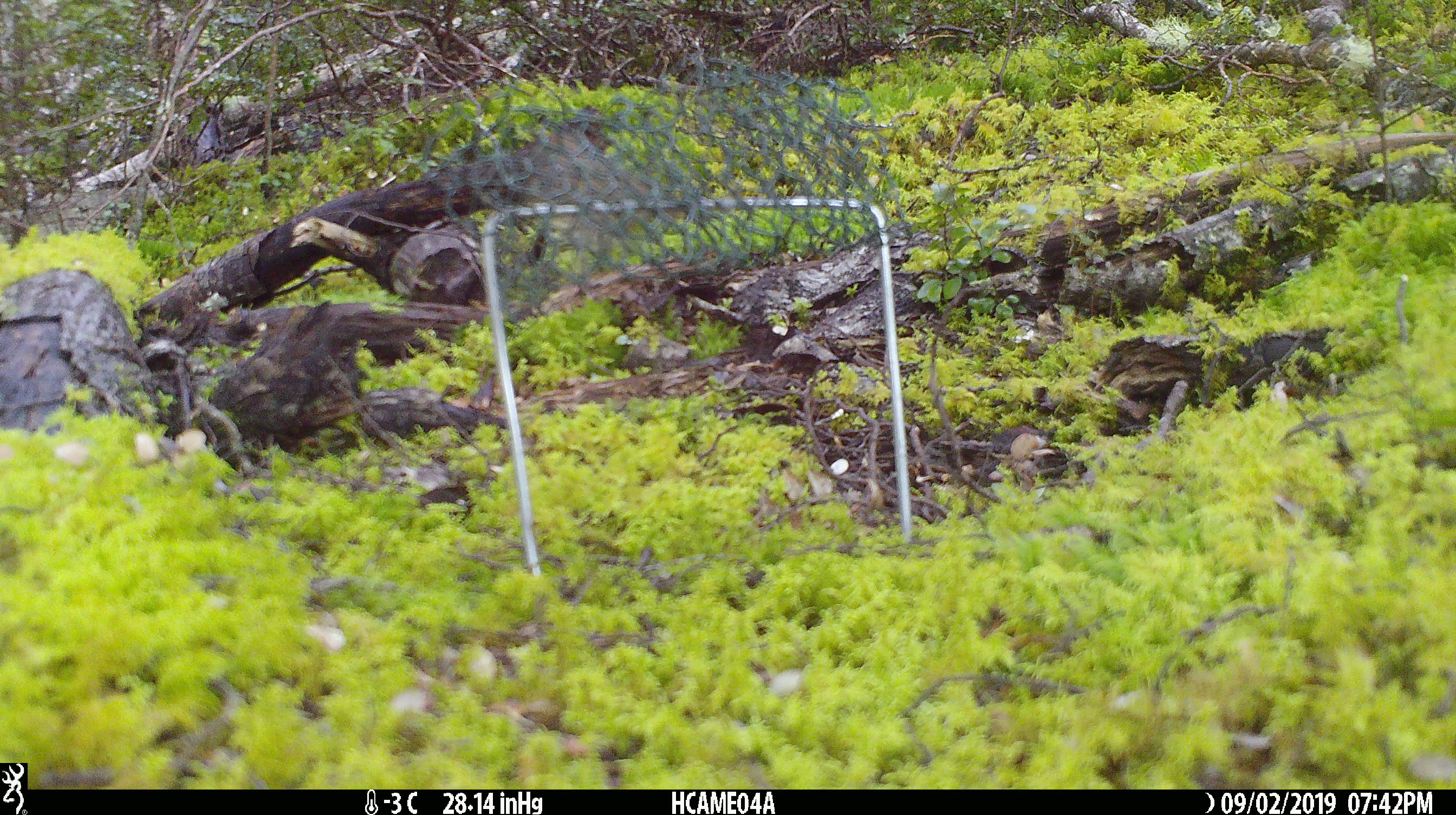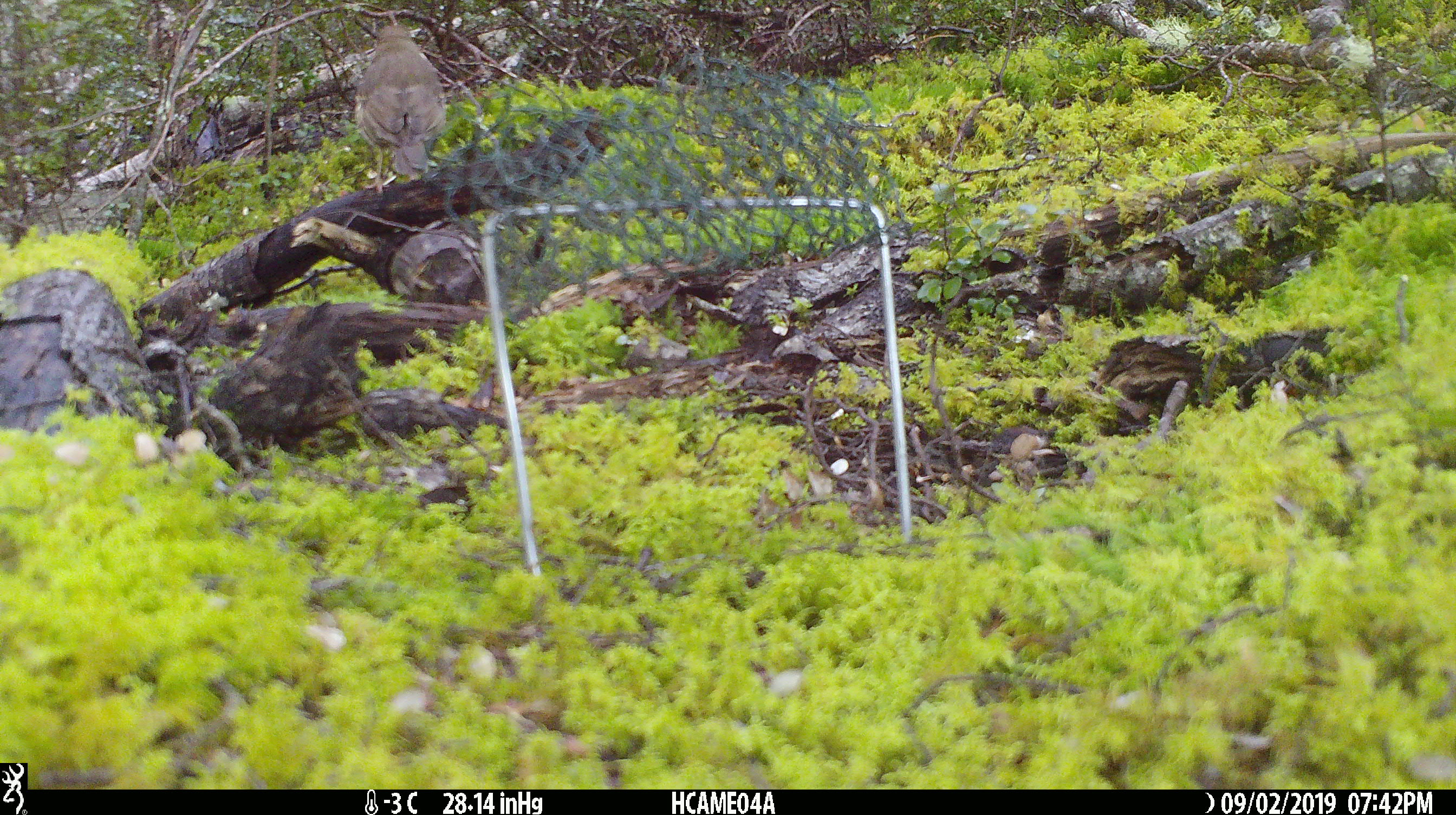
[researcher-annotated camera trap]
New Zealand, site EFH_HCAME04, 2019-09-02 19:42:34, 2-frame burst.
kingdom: Animalia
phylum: Chordata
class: Aves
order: Passeriformes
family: Turdidae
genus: Turdus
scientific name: Turdus philomelos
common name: song thrush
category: thrush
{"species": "thrush (song thrush) (Turdus philomelos)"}